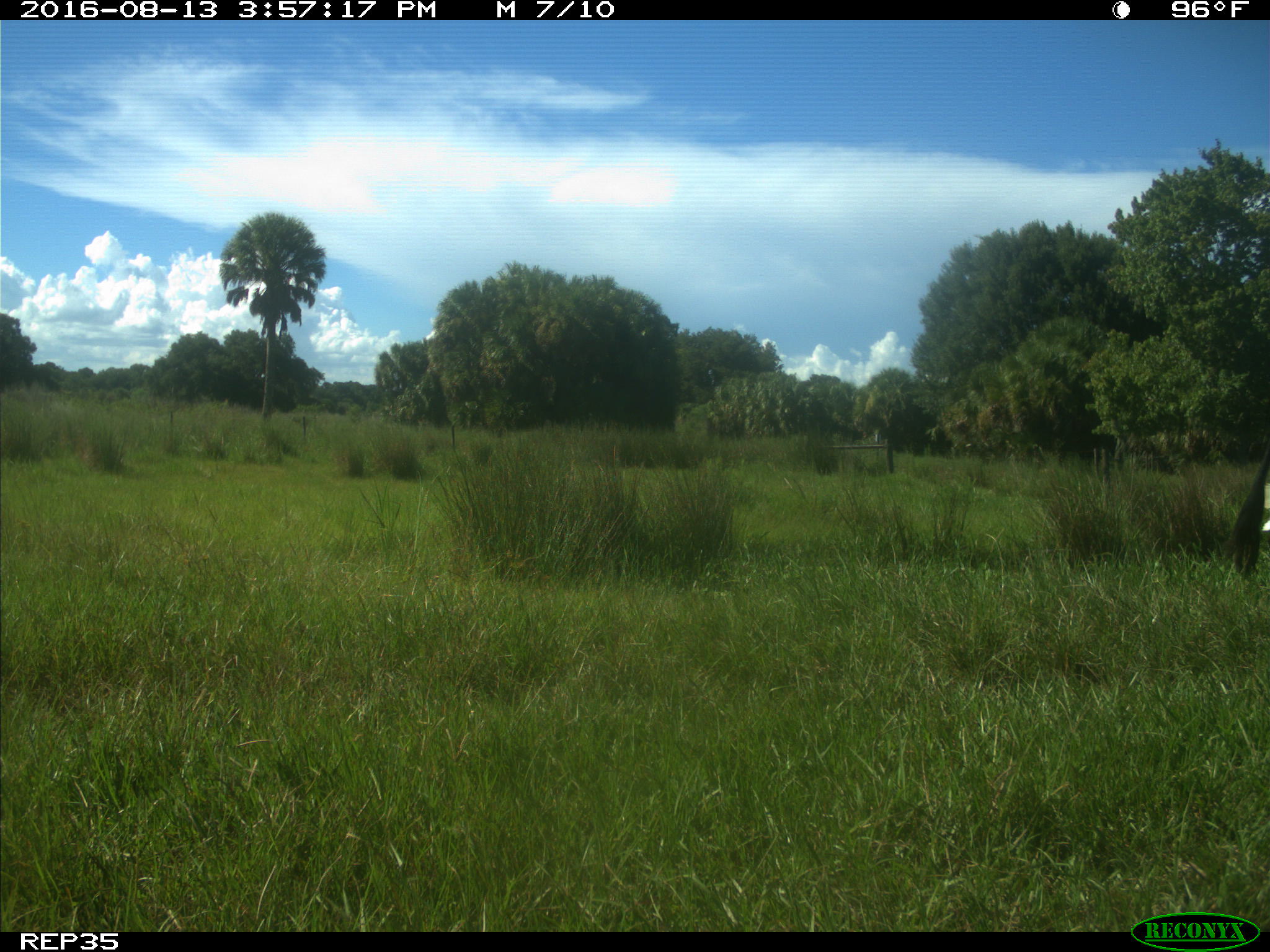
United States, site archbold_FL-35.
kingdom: Animalia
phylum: Chordata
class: Mammalia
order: Artiodactyla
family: Bovidae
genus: Bos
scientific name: Bos taurus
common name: domestic cow